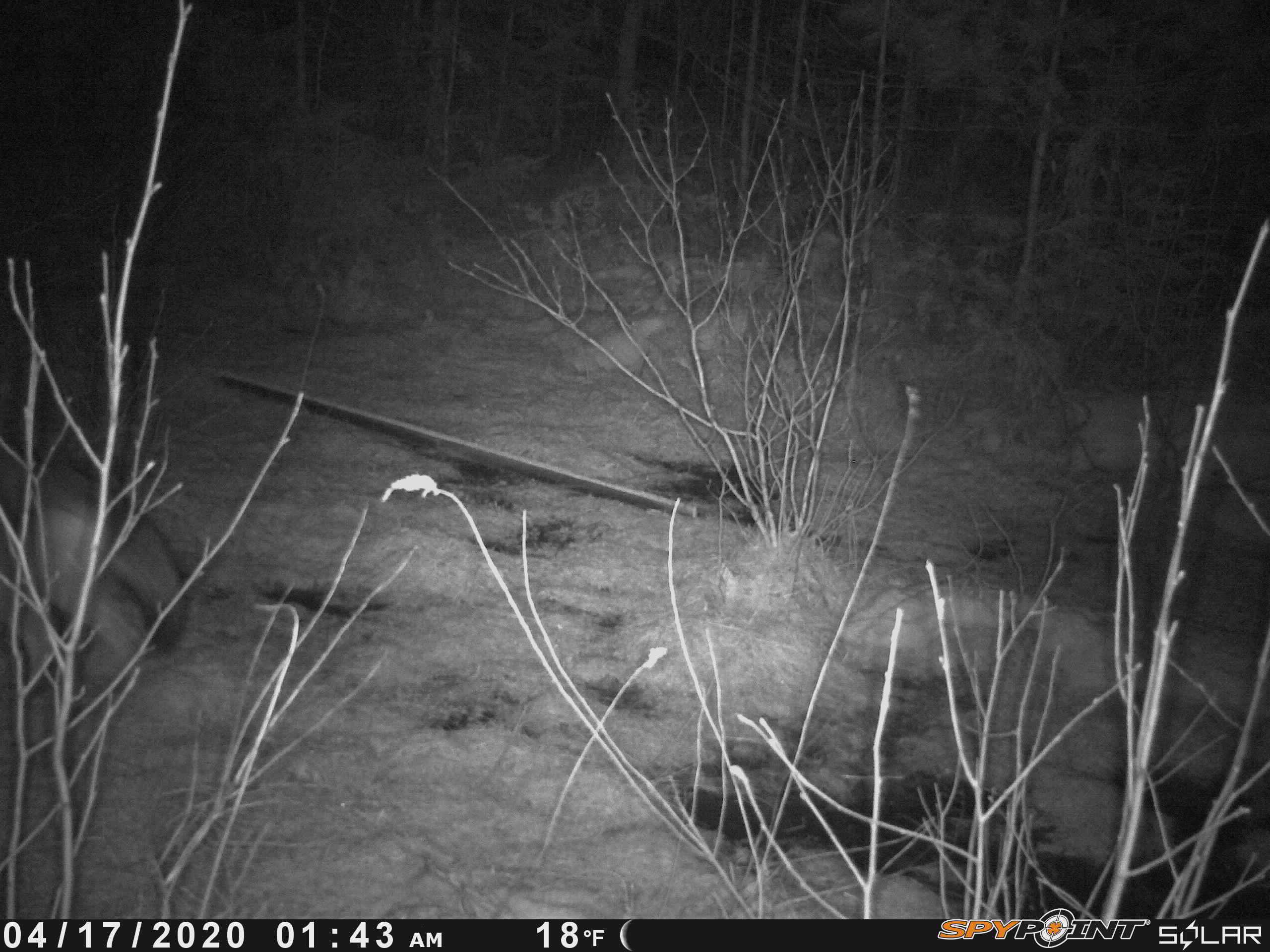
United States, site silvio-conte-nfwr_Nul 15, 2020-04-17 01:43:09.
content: unidentified animal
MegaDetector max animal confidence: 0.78